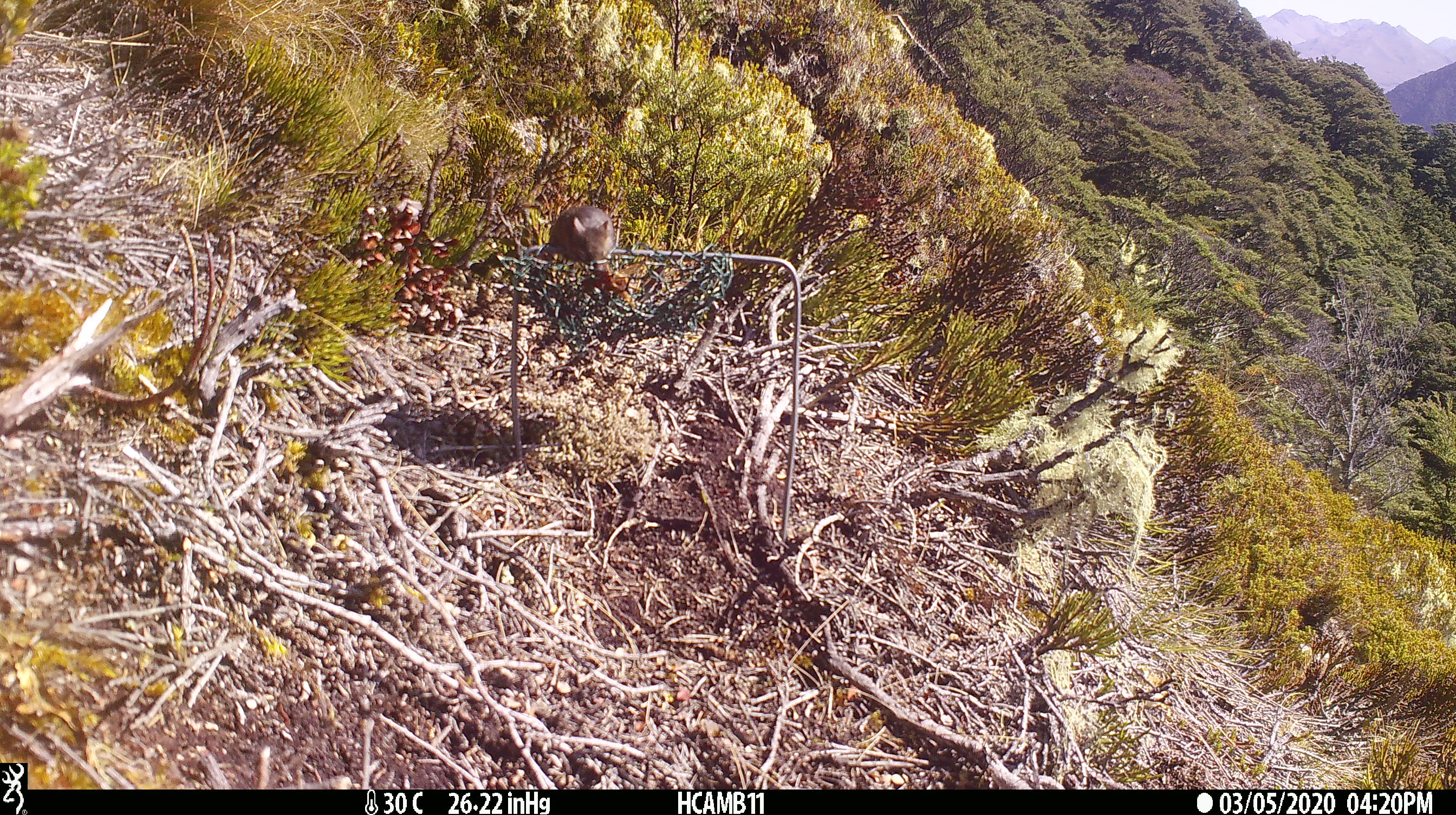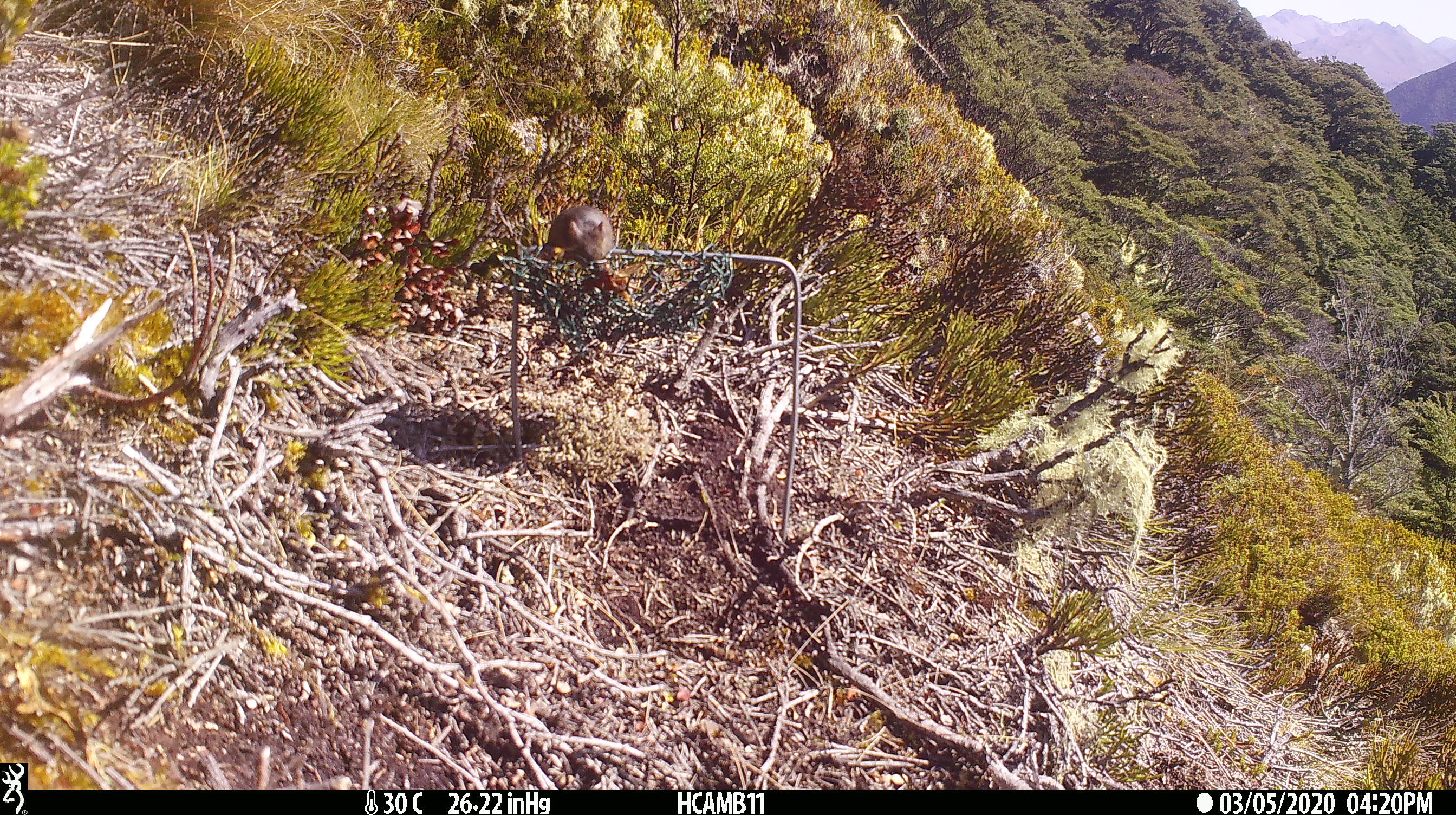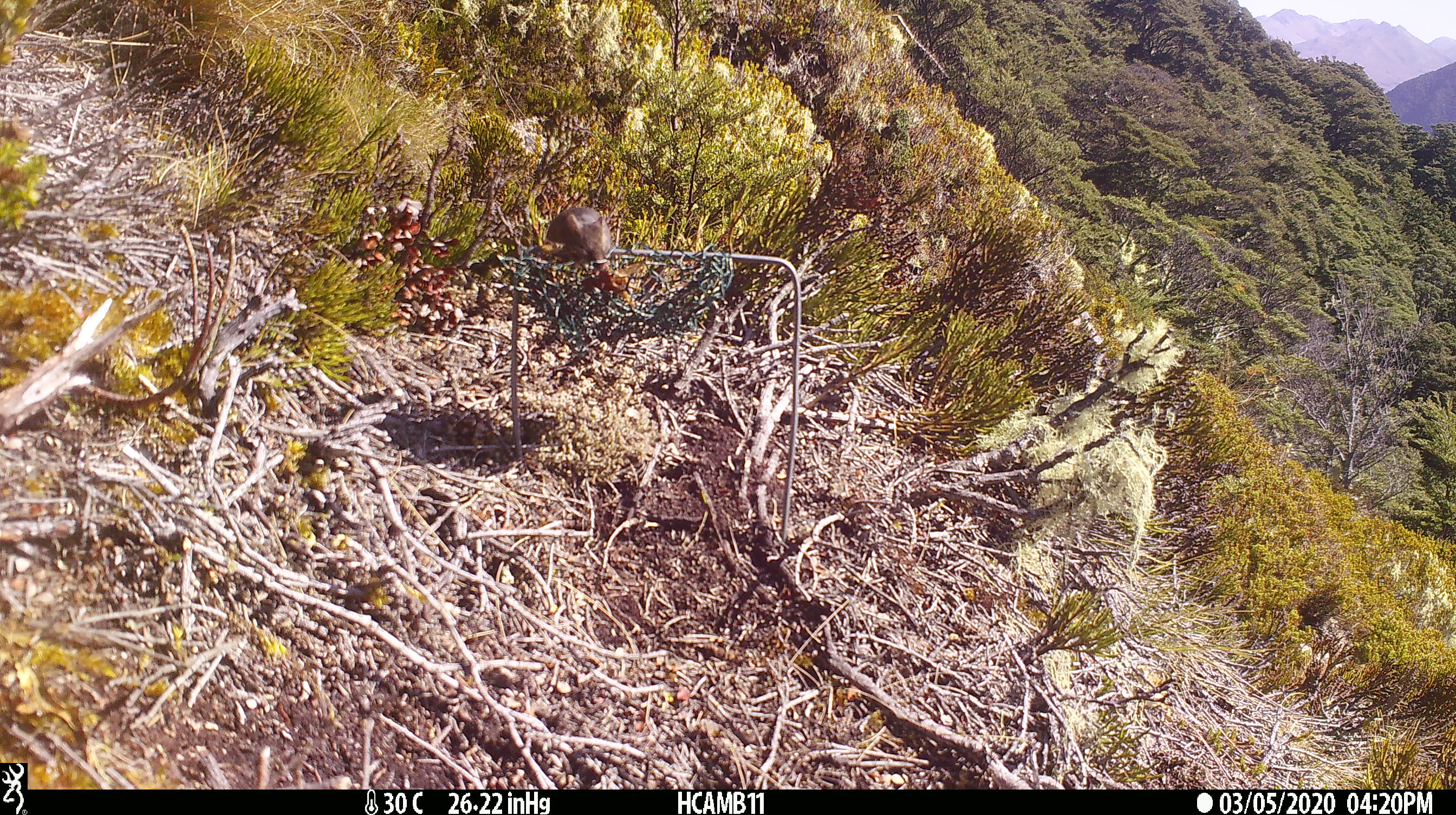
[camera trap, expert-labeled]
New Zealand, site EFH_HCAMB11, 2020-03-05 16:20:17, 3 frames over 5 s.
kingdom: Animalia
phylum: Chordata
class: Mammalia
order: Rodentia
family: Muridae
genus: Mus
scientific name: Mus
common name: mouse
Mouse (Mus).